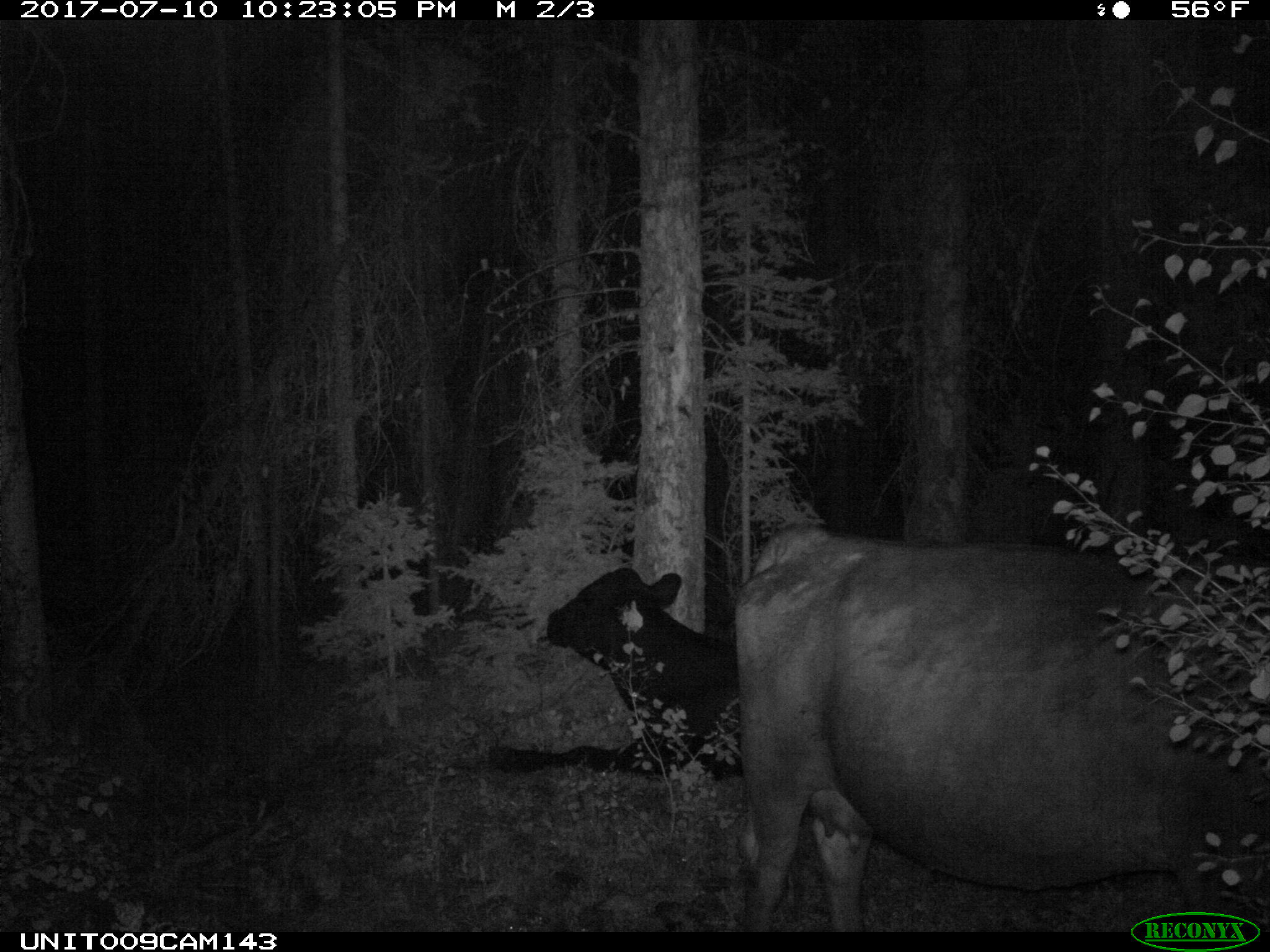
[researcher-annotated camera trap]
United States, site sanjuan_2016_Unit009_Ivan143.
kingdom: Animalia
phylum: Chordata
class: Mammalia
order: Artiodactyla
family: Bovidae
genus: Bos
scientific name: Bos taurus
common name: domestic cow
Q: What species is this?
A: Bos taurus (domestic cow).